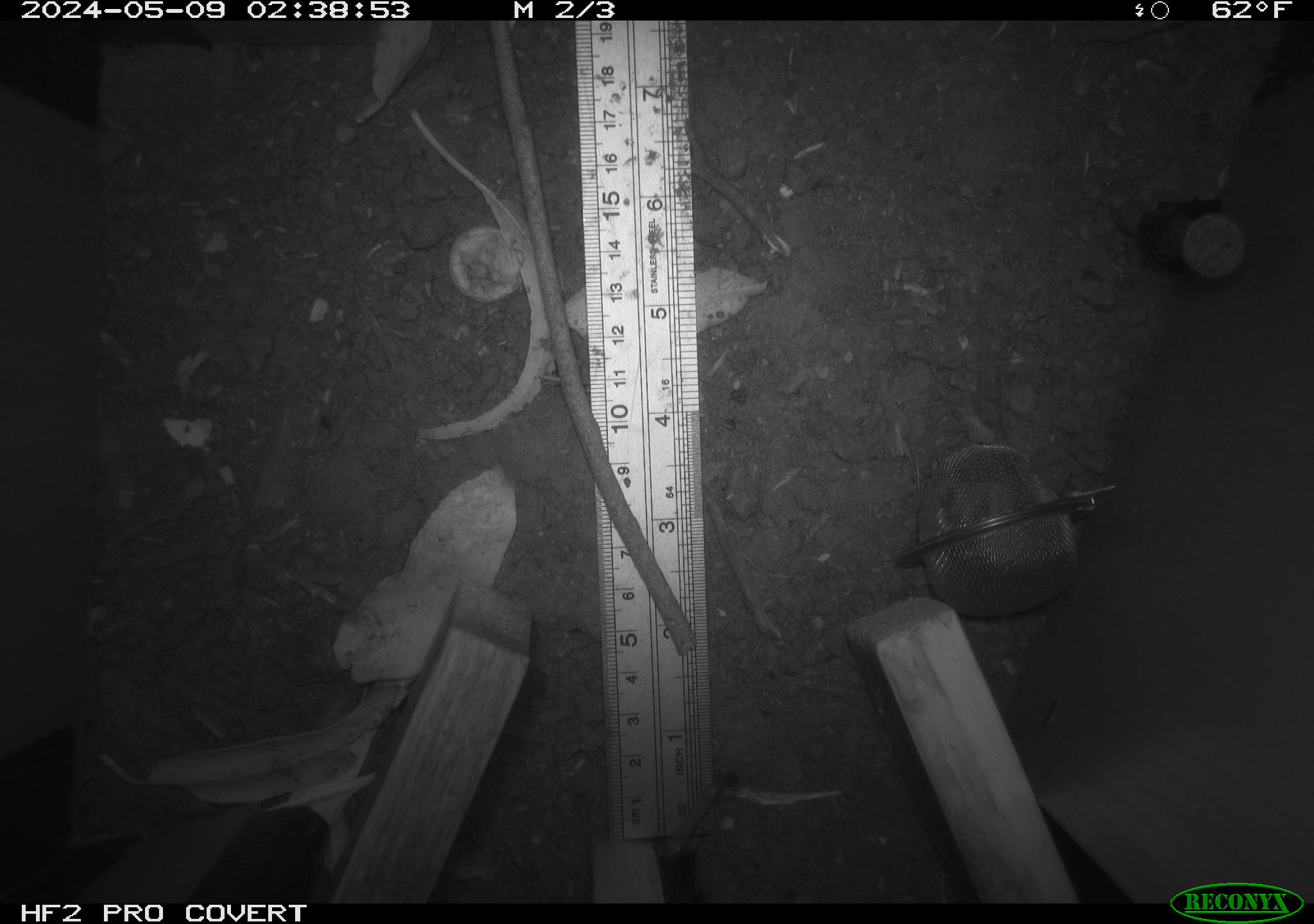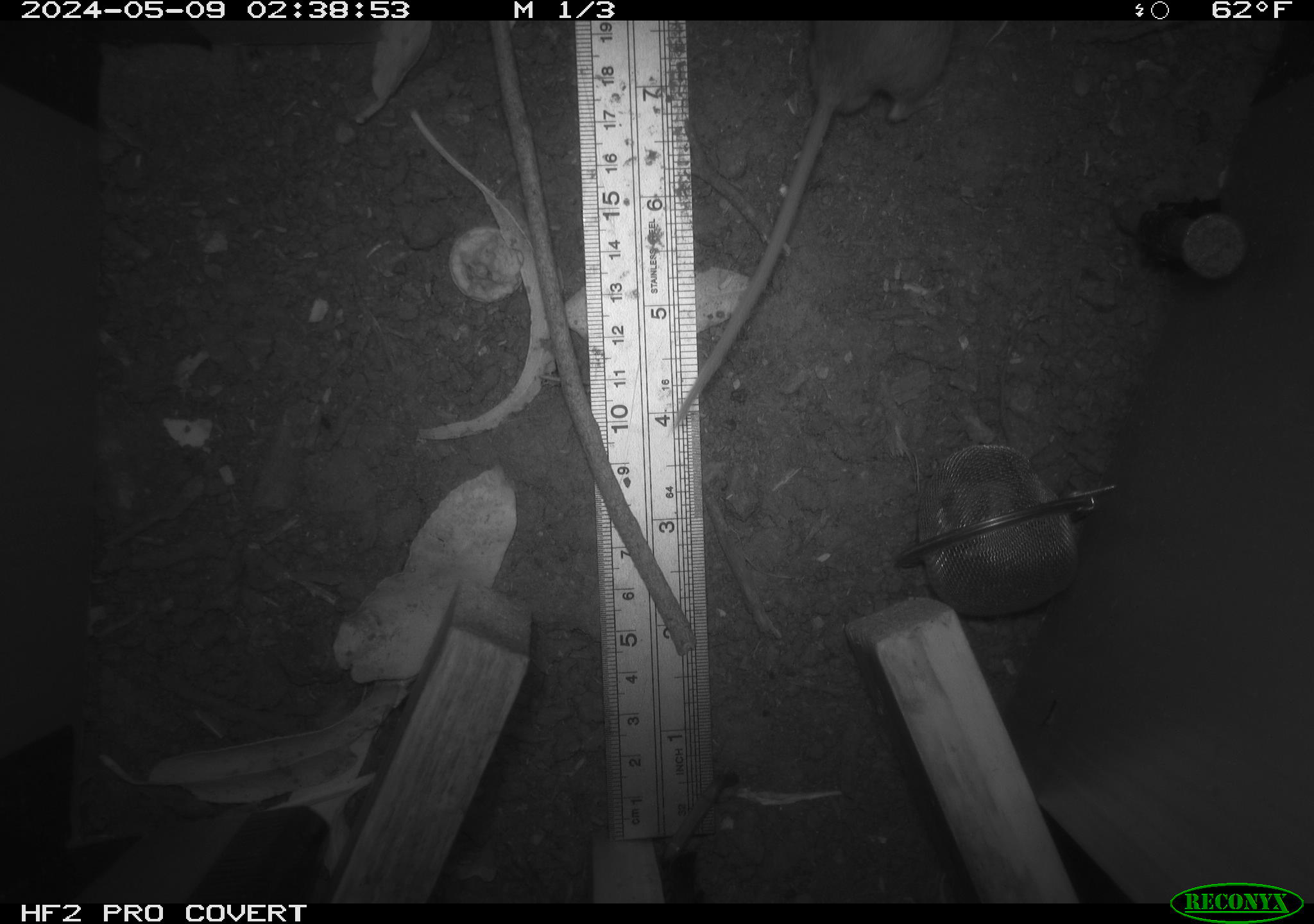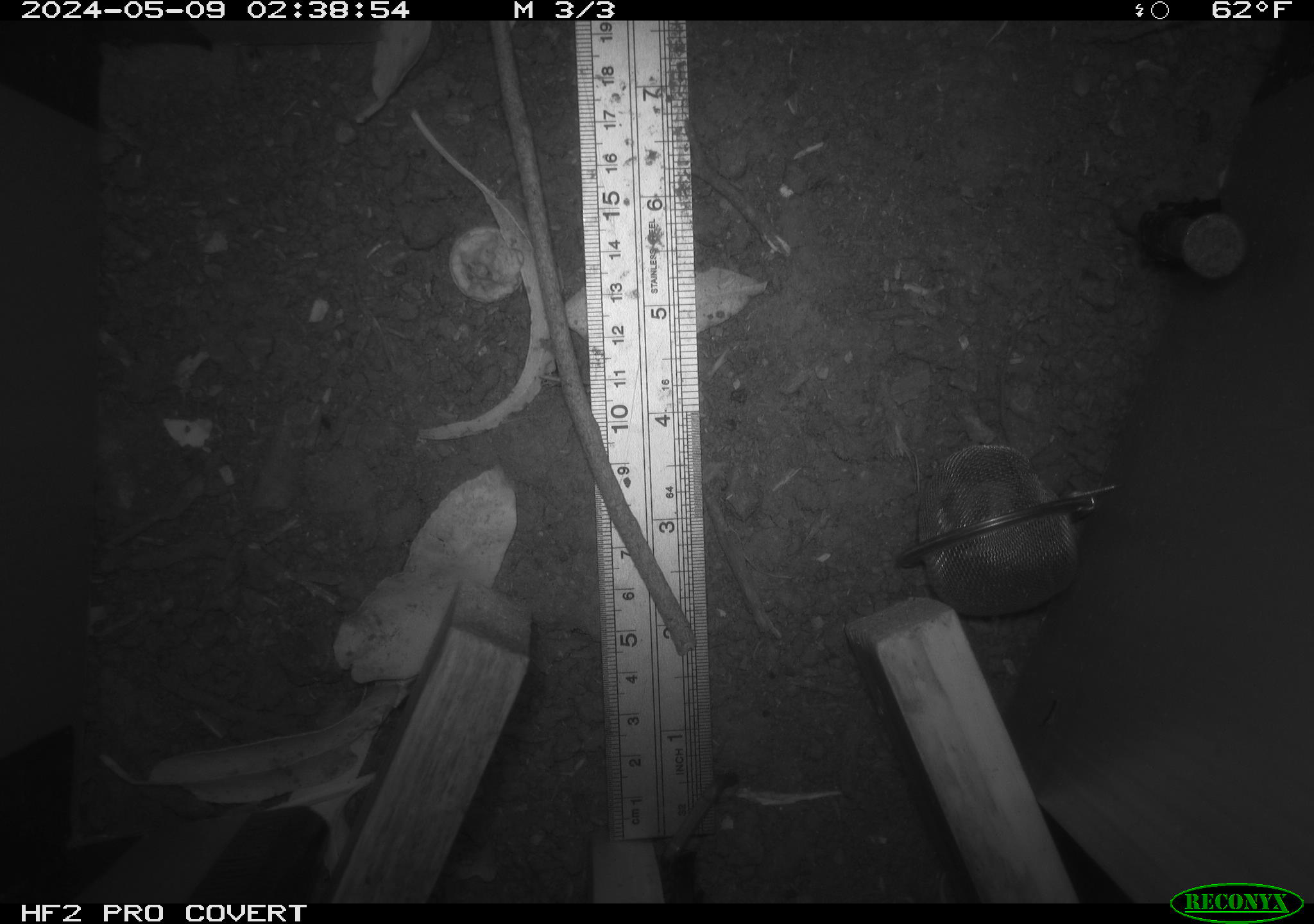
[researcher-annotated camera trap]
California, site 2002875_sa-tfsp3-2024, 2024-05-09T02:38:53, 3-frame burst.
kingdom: Animalia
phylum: Chordata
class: Mammalia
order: Rodentia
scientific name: Rodentia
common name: rodent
Rodent (Rodentia).